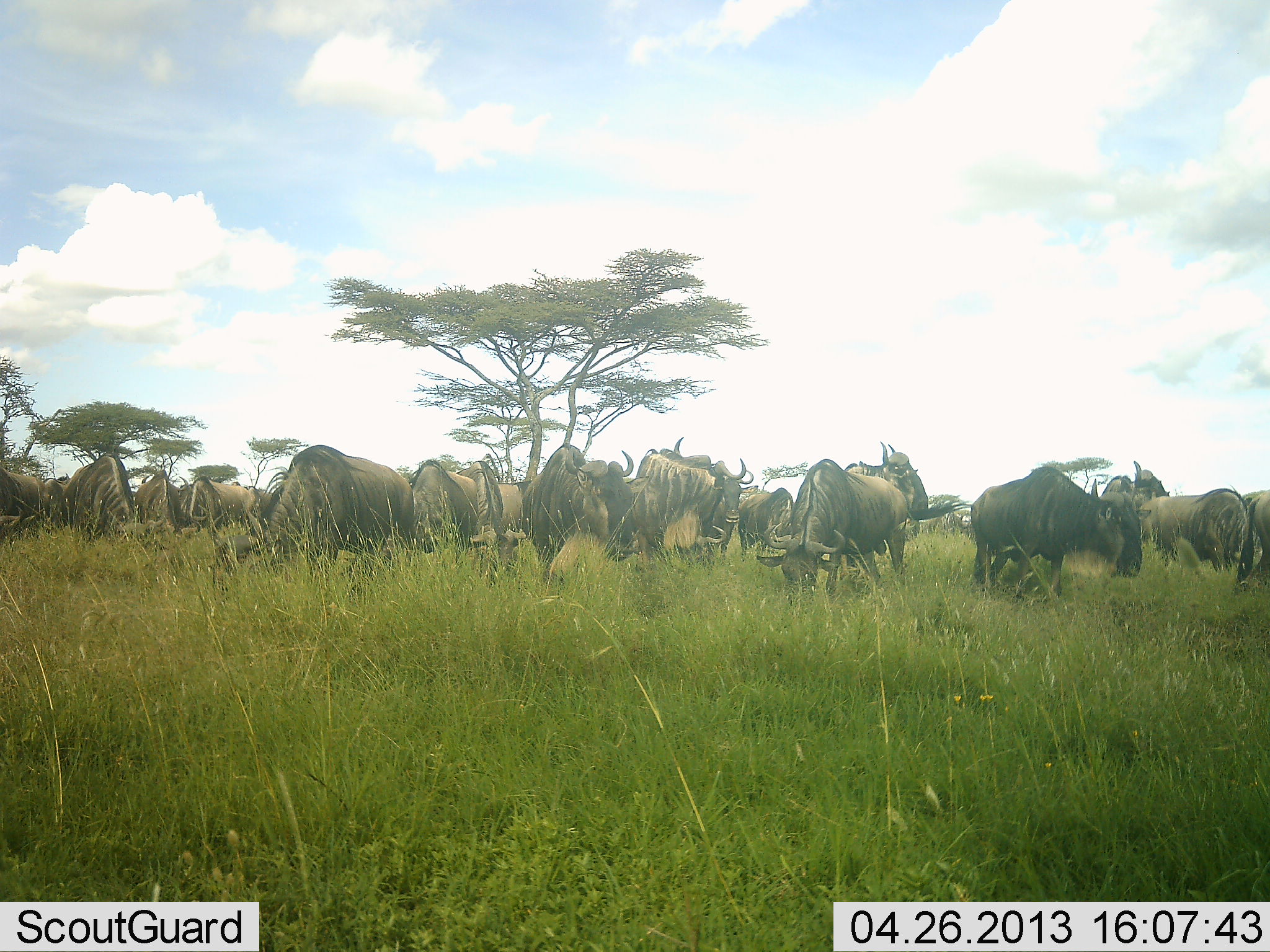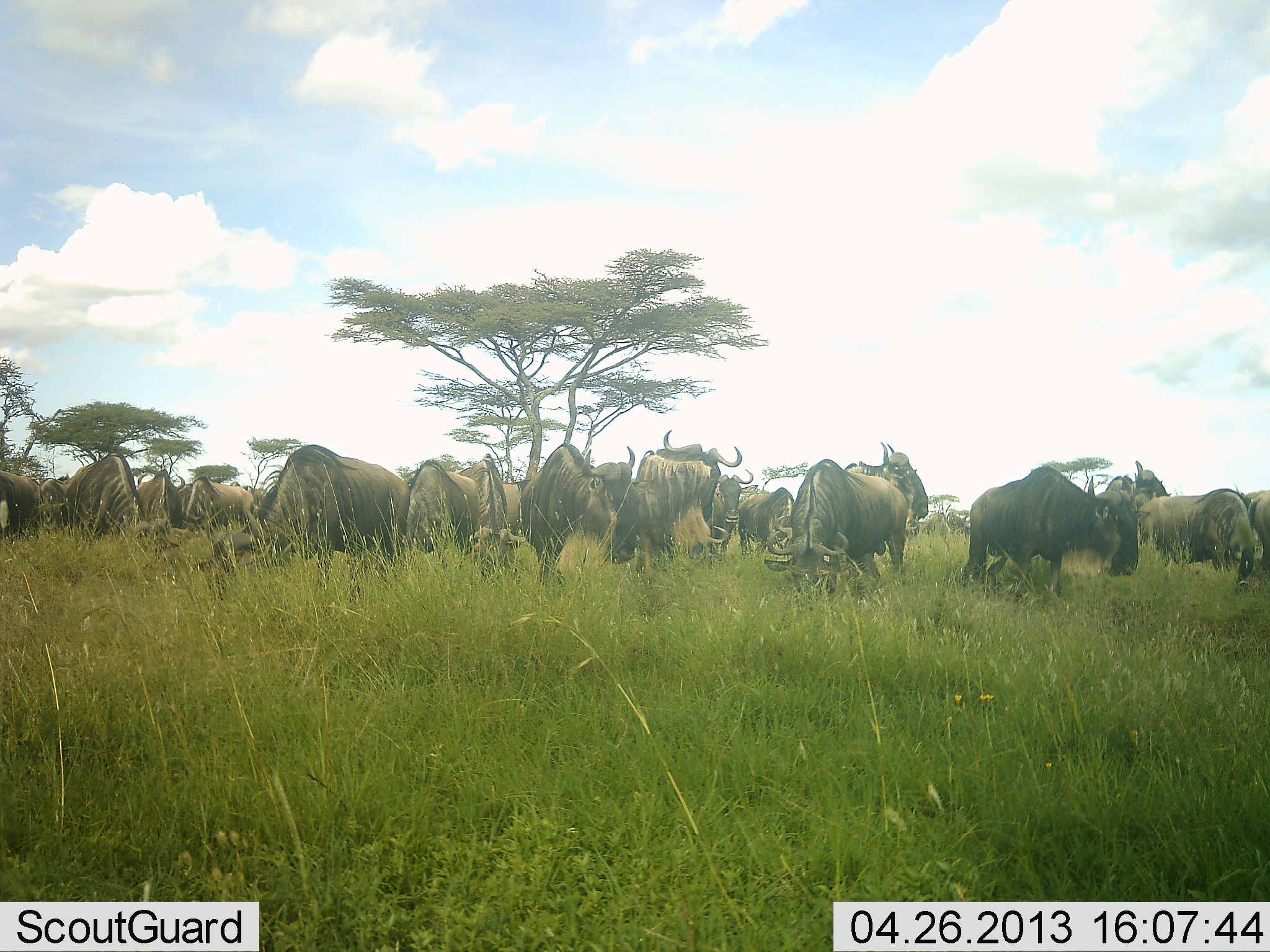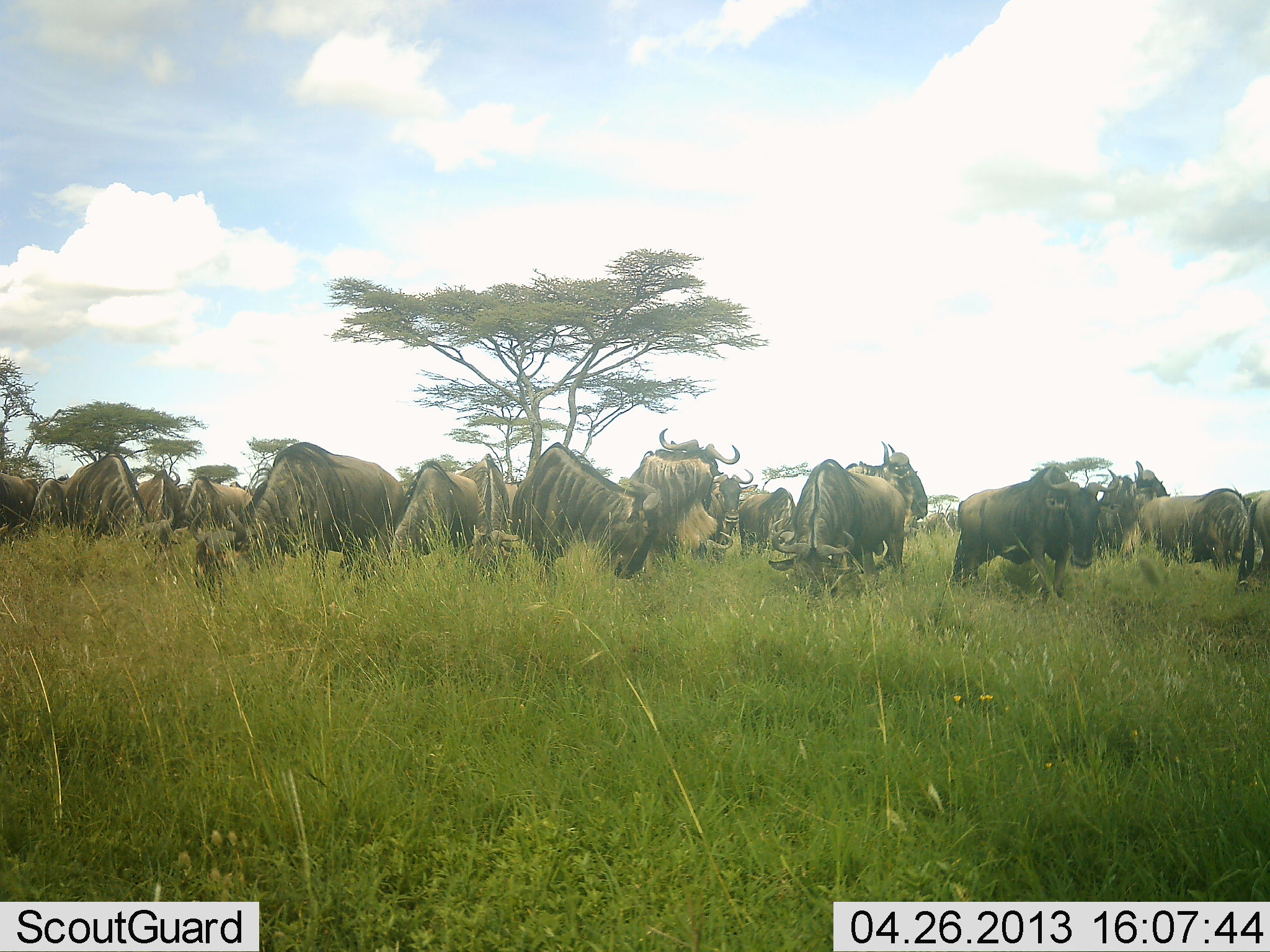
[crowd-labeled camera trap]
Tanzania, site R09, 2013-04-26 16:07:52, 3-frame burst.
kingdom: Animalia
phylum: Chordata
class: Mammalia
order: Artiodactyla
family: Bovidae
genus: Connochaetes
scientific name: Connochaetes taurinus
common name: blue wildebeest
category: wildebeest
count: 11-50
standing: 59%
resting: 12%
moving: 19%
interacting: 6%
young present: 0%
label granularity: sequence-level